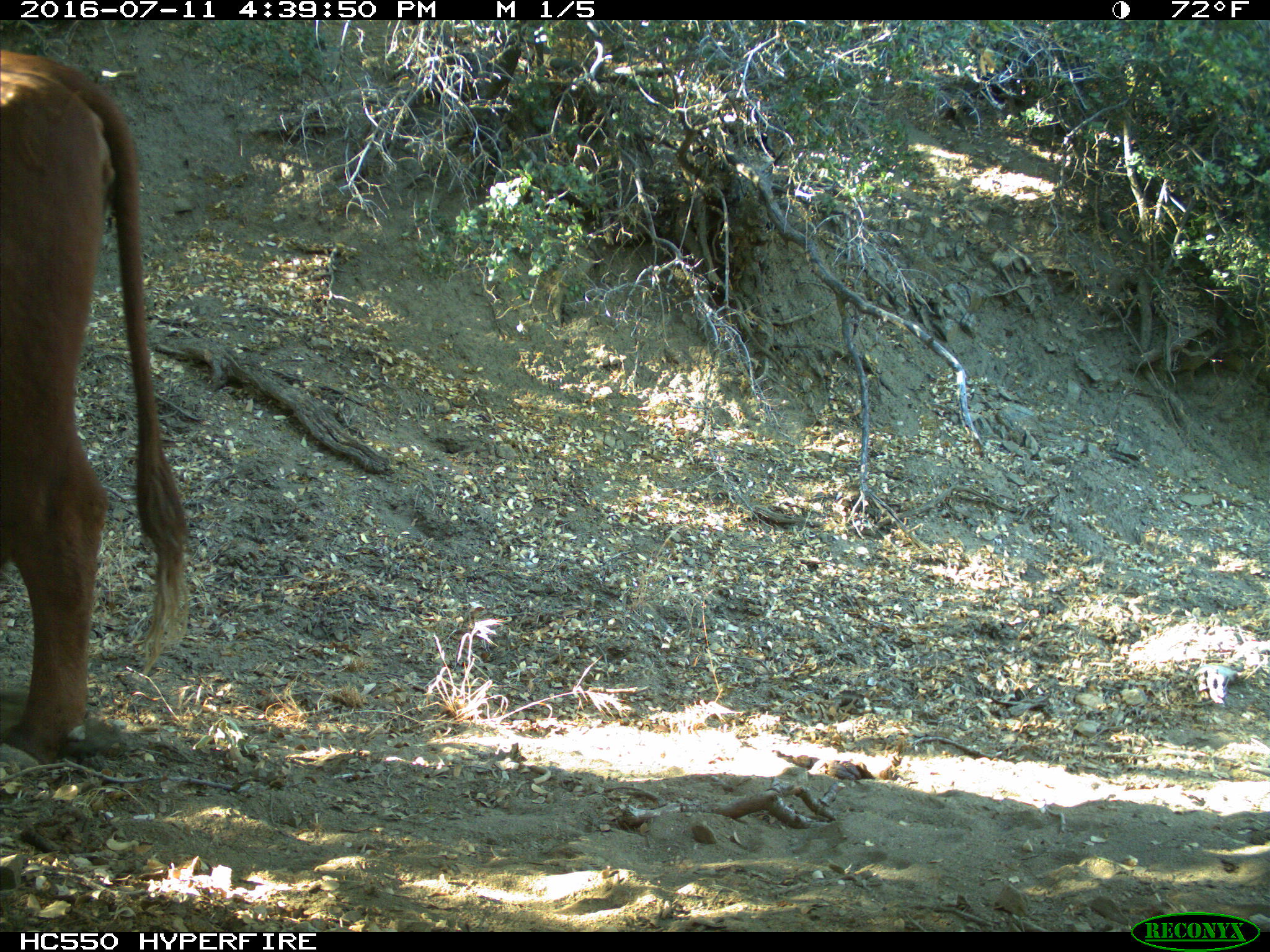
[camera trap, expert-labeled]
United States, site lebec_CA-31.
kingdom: Animalia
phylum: Chordata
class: Mammalia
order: Artiodactyla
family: Bovidae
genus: Bos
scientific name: Bos taurus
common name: domestic cow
Bos taurus (domestic cow).